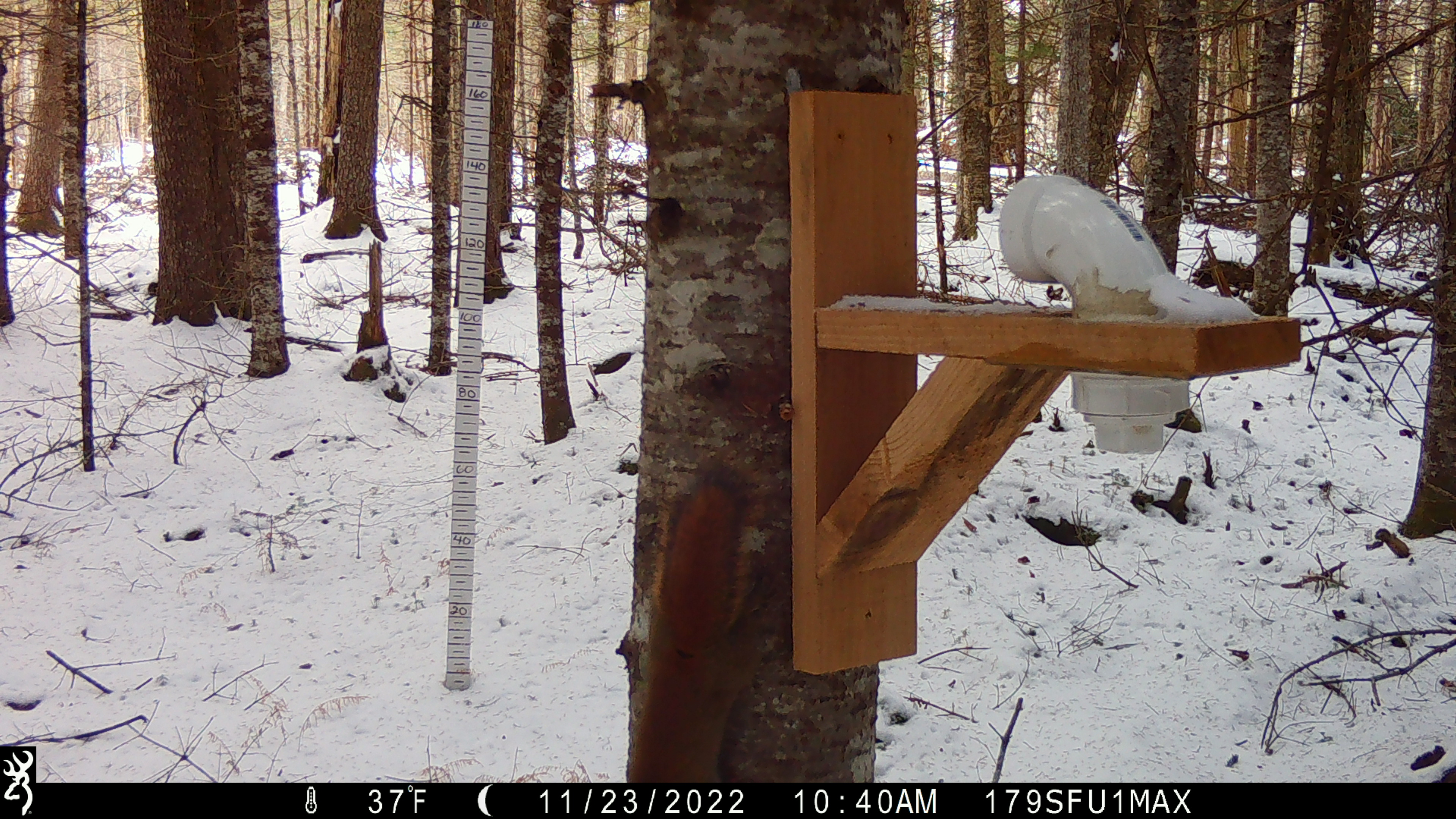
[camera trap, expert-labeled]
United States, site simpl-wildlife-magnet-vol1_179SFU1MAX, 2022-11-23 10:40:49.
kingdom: Animalia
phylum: Chordata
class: Mammalia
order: Rodentia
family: Sciuridae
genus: Tamiasciurus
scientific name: Tamiasciurus hudsonicus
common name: red squirrel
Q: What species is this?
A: Red squirrel (Tamiasciurus hudsonicus).